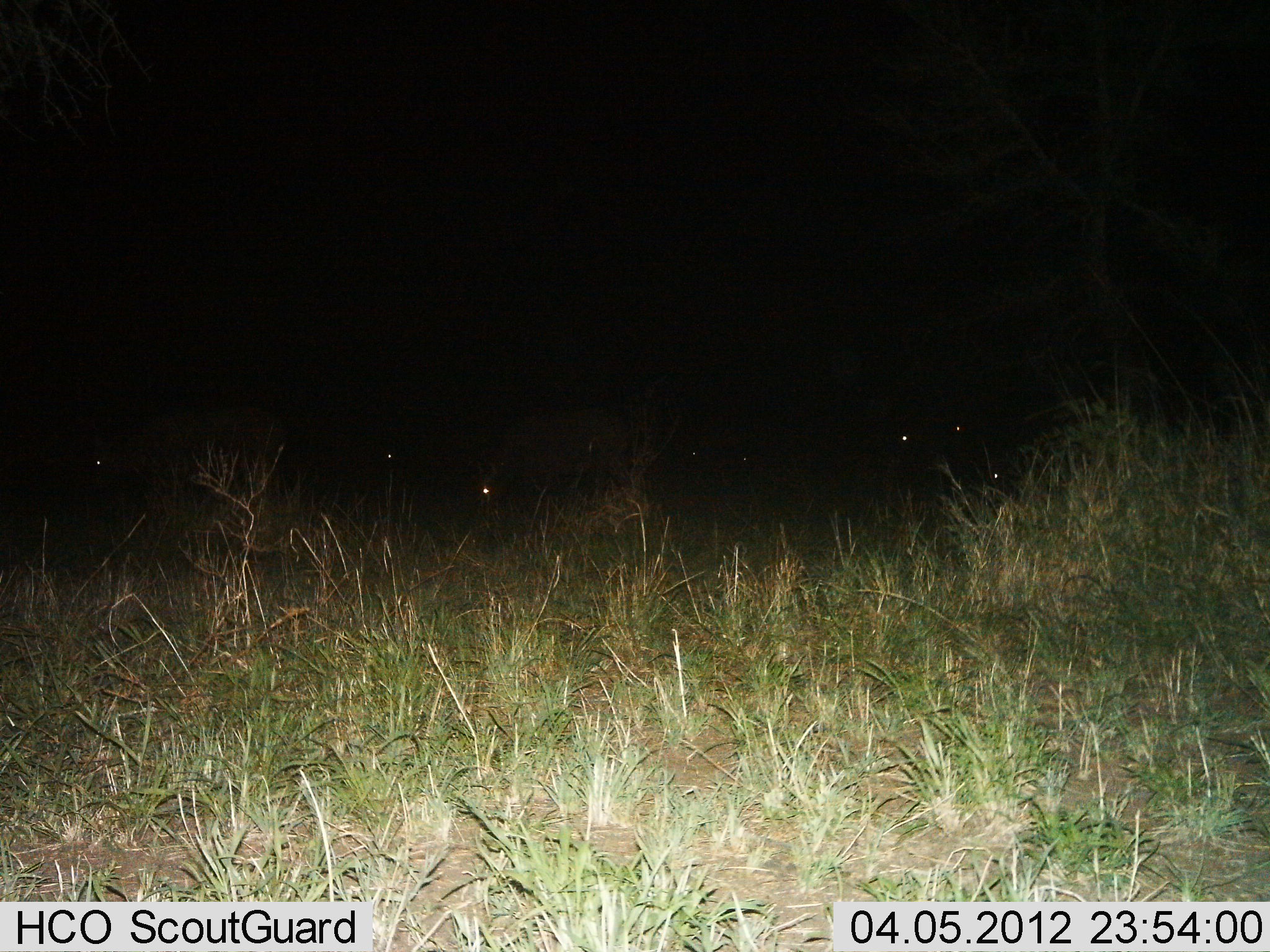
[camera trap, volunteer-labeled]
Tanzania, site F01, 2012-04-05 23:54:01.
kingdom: Animalia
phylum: Chordata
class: Mammalia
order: Artiodactyla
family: Bovidae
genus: Syncerus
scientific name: Syncerus caffer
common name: cape buffalo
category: buffalo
Buffalo (cape buffalo) (Syncerus caffer), count 2. Behavior (volunteer vote fractions): standing 33%, resting 0%, moving 33%, interacting 0%. Young present (vote fraction): 0%. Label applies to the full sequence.